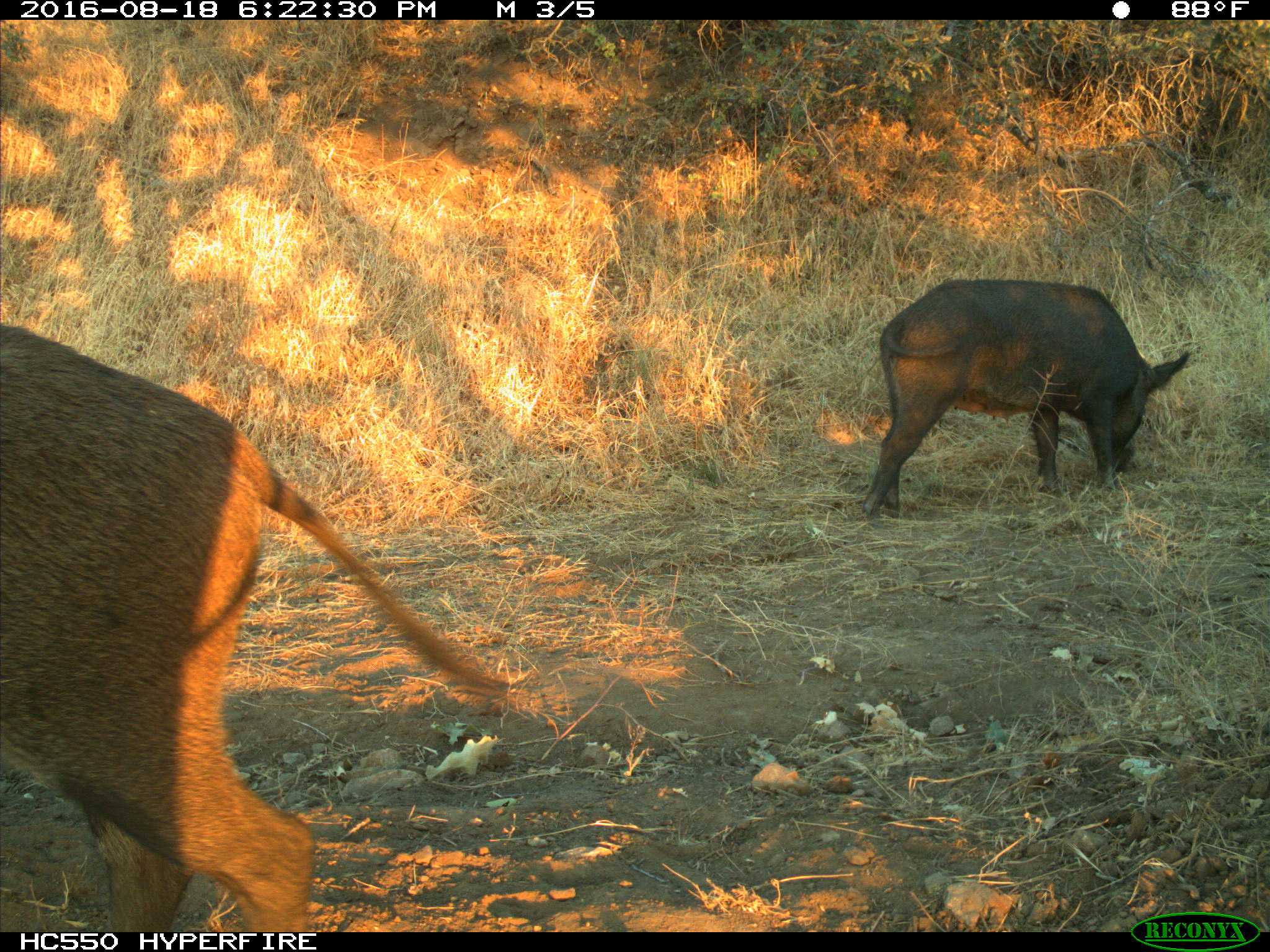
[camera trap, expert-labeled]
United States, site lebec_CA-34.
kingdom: Animalia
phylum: Chordata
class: Mammalia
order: Artiodactyla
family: Suidae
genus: Sus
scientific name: Sus scrofa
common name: wild boar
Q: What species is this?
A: Sus scrofa (wild boar).